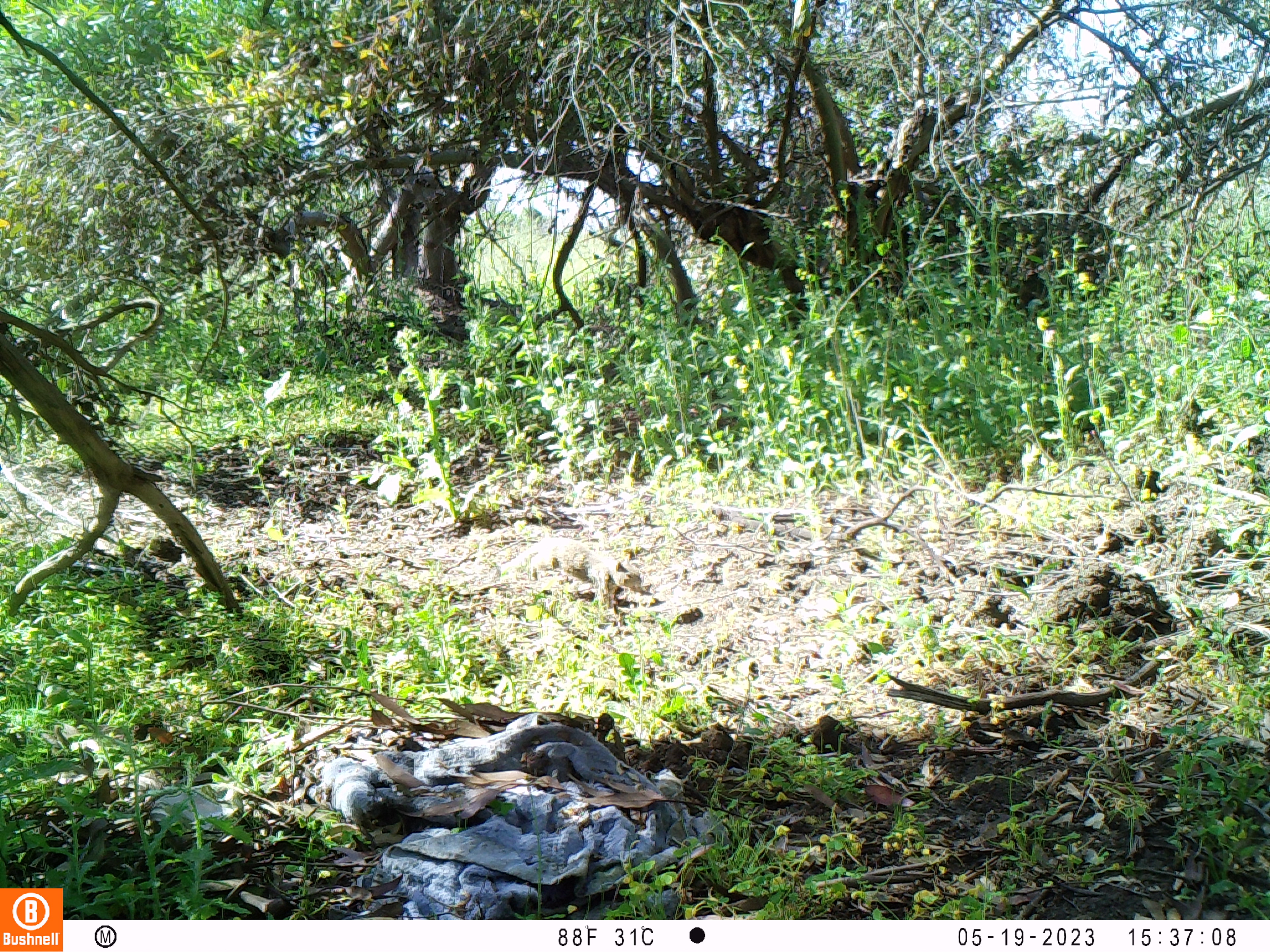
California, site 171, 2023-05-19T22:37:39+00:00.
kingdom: Animalia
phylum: Chordata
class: Mammalia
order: Rodentia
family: Sciuridae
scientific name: Sciuridae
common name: squirrel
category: unknown squirrel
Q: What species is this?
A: Unknown squirrel (squirrel) (Sciuridae).